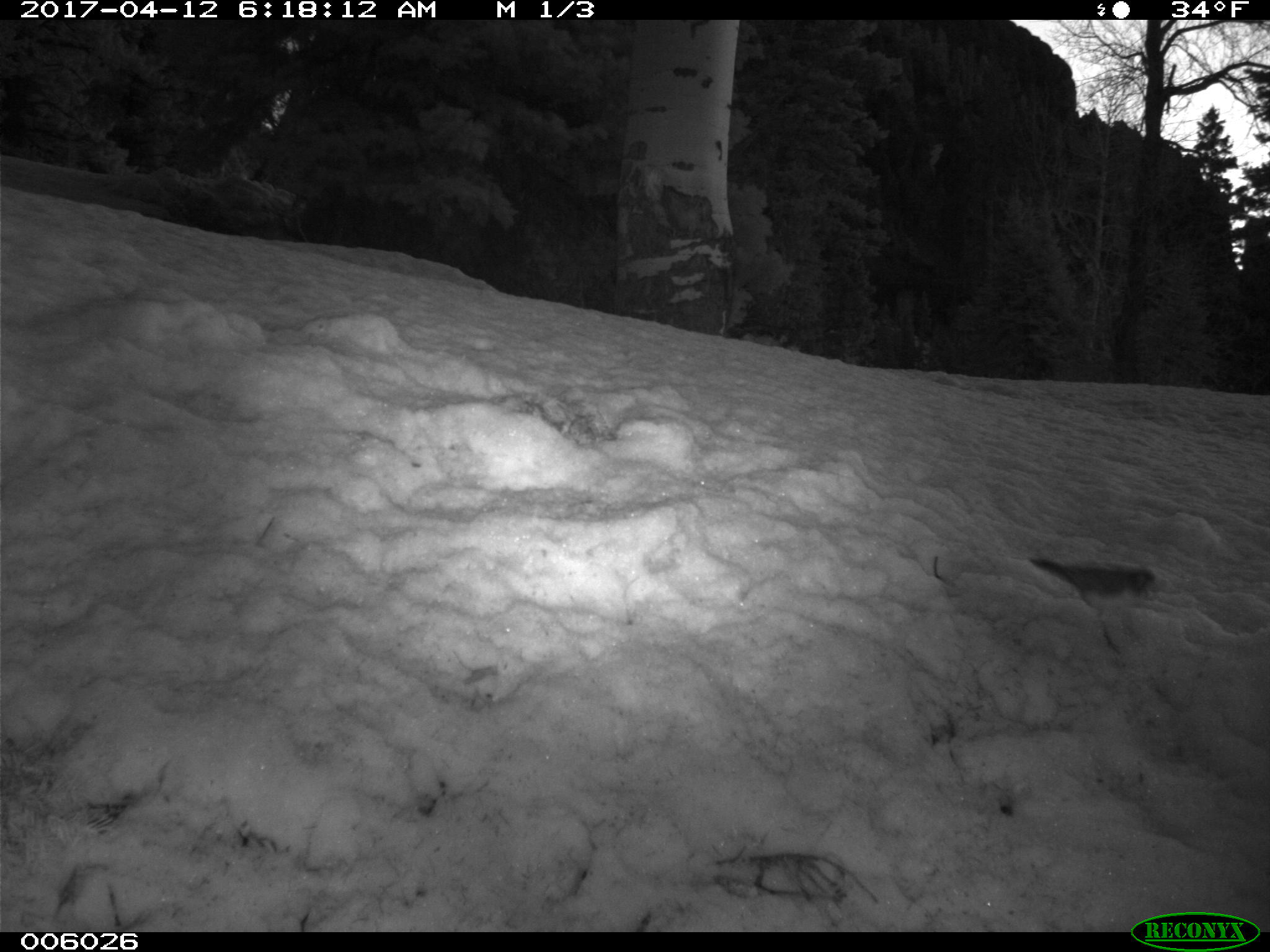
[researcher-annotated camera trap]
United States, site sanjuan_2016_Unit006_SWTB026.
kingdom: Animalia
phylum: Chordata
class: Aves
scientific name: Aves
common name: birds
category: unidentified bird